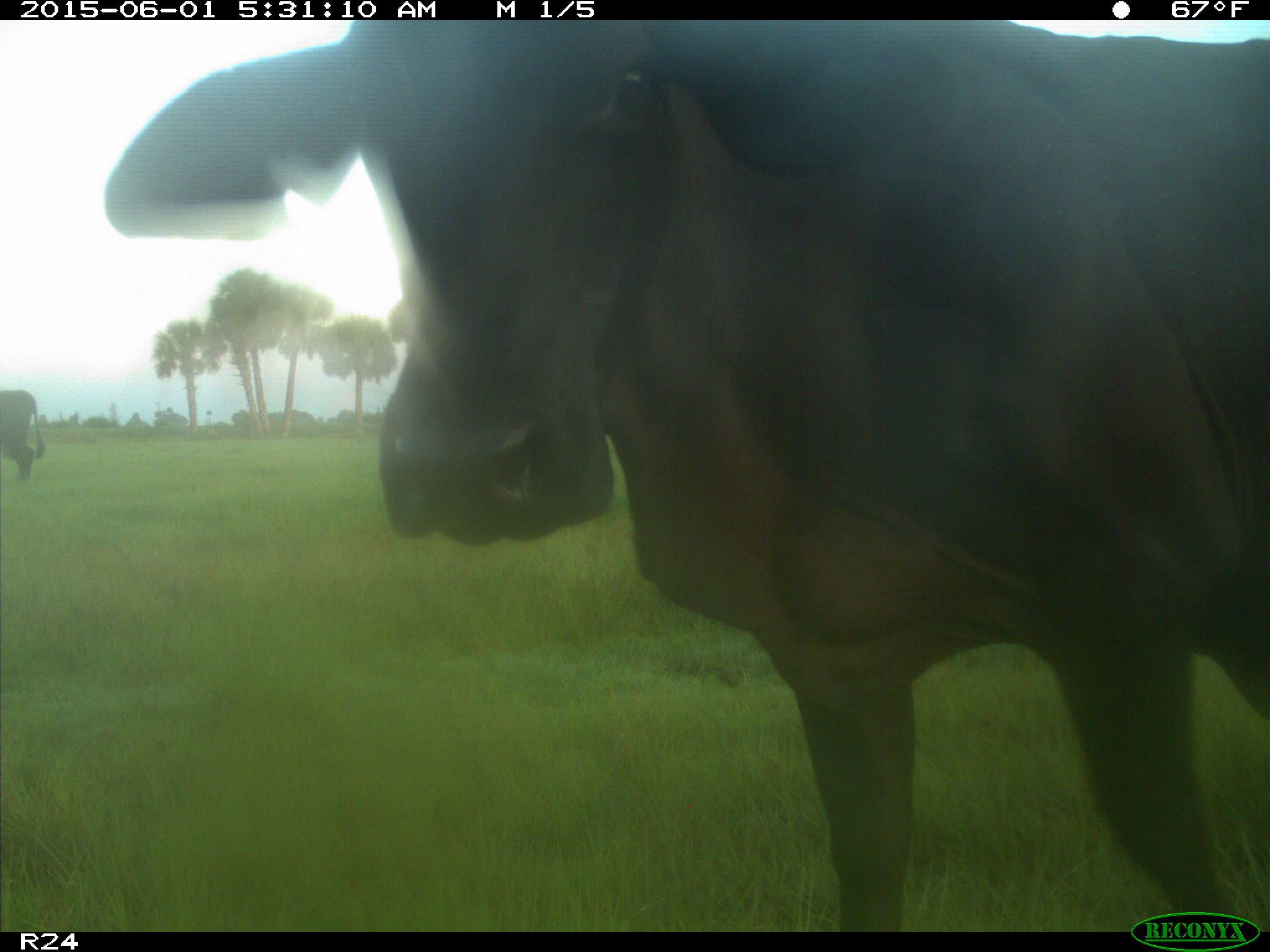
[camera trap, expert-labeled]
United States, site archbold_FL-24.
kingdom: Animalia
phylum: Chordata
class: Mammalia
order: Artiodactyla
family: Bovidae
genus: Bos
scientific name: Bos taurus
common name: domestic cow